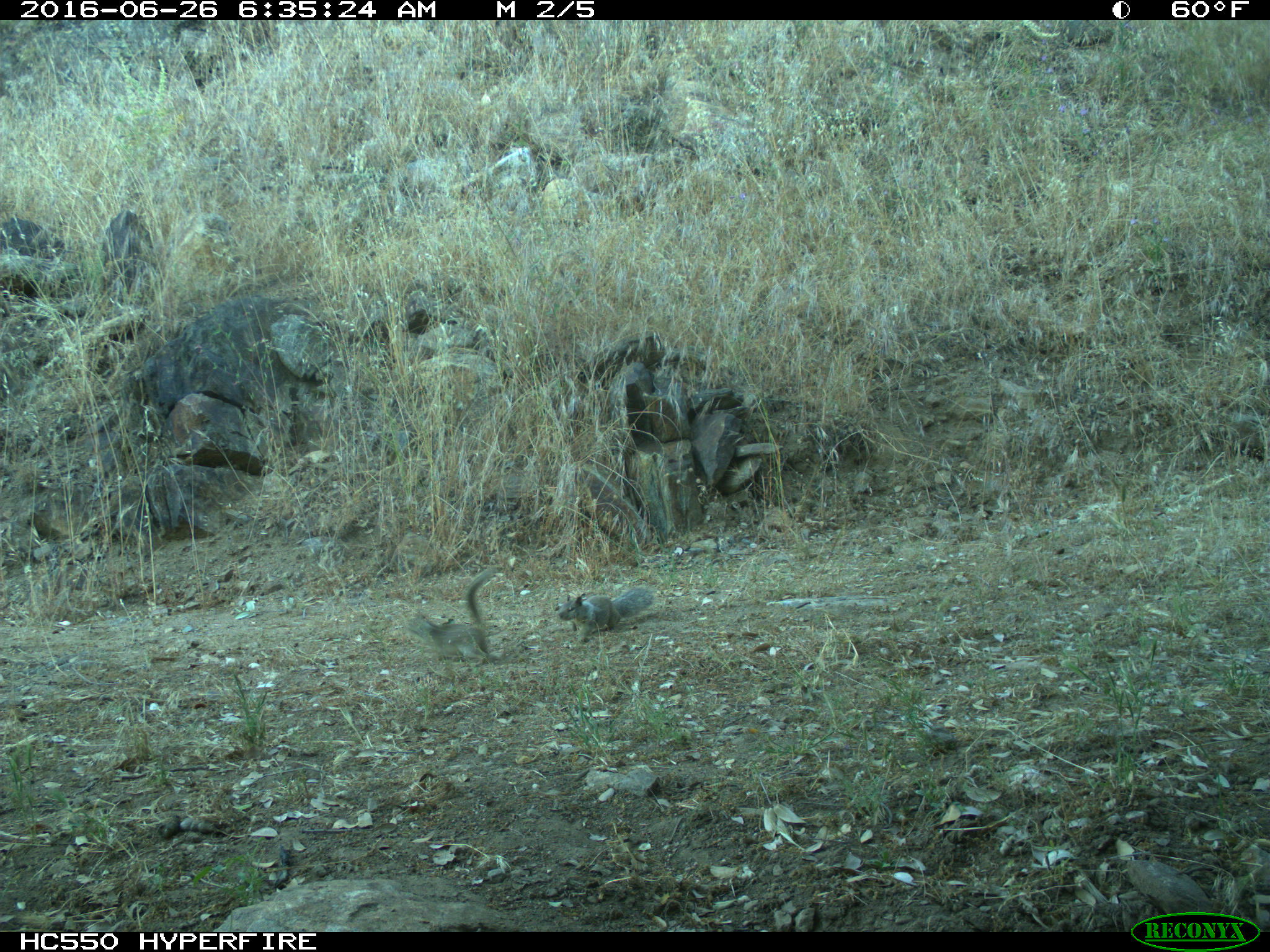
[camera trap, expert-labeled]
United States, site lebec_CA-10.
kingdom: Animalia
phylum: Chordata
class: Mammalia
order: Rodentia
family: Sciuridae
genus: Otospermophilus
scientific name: Otospermophilus beecheyi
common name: california ground squirrel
Otospermophilus beecheyi (california ground squirrel).